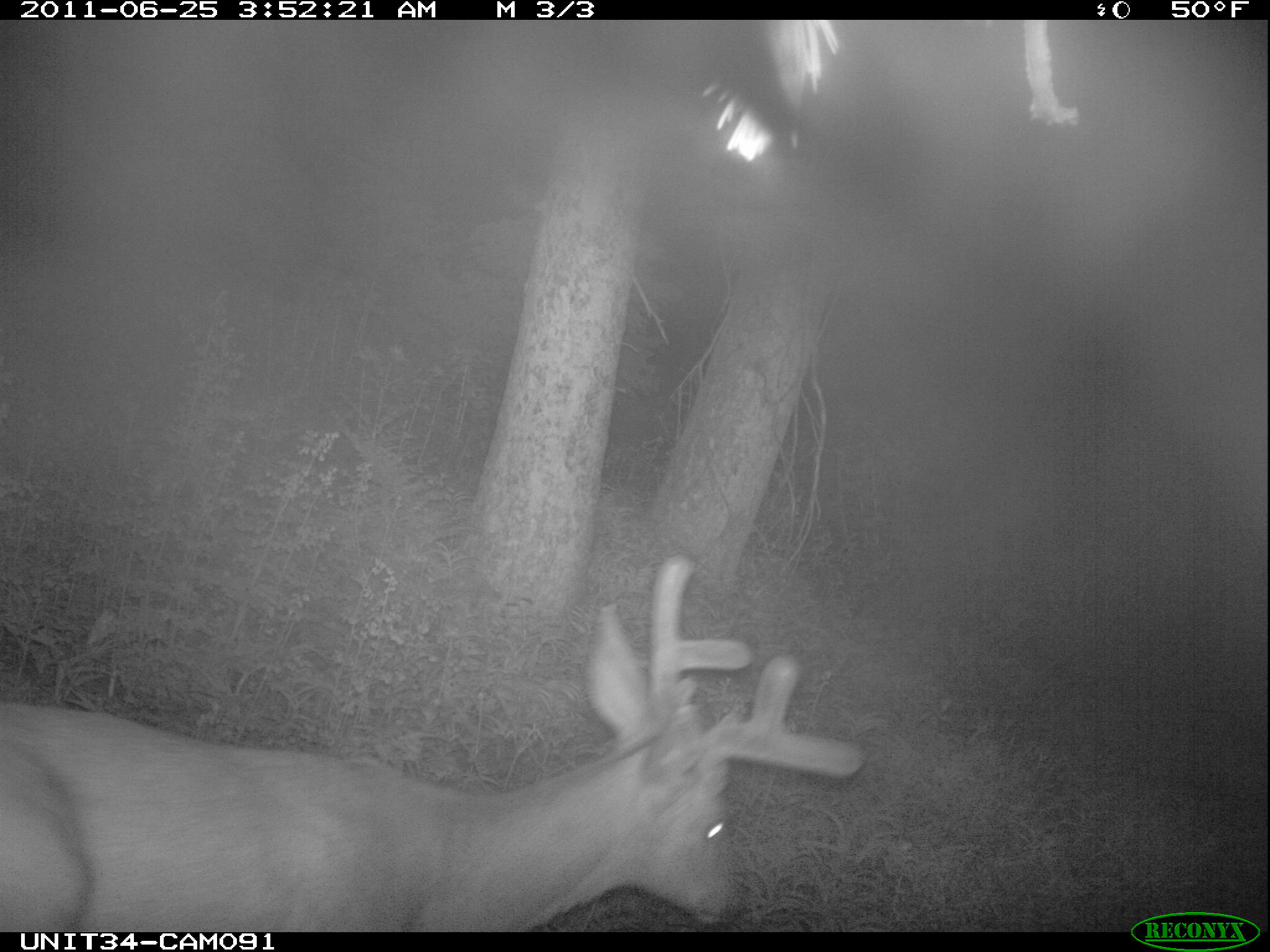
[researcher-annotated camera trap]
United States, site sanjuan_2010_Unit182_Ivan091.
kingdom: Animalia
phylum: Chordata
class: Mammalia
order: Artiodactyla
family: Cervidae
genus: Cervus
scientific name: Cervus elaphus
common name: red deer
Cervus elaphus (red deer).